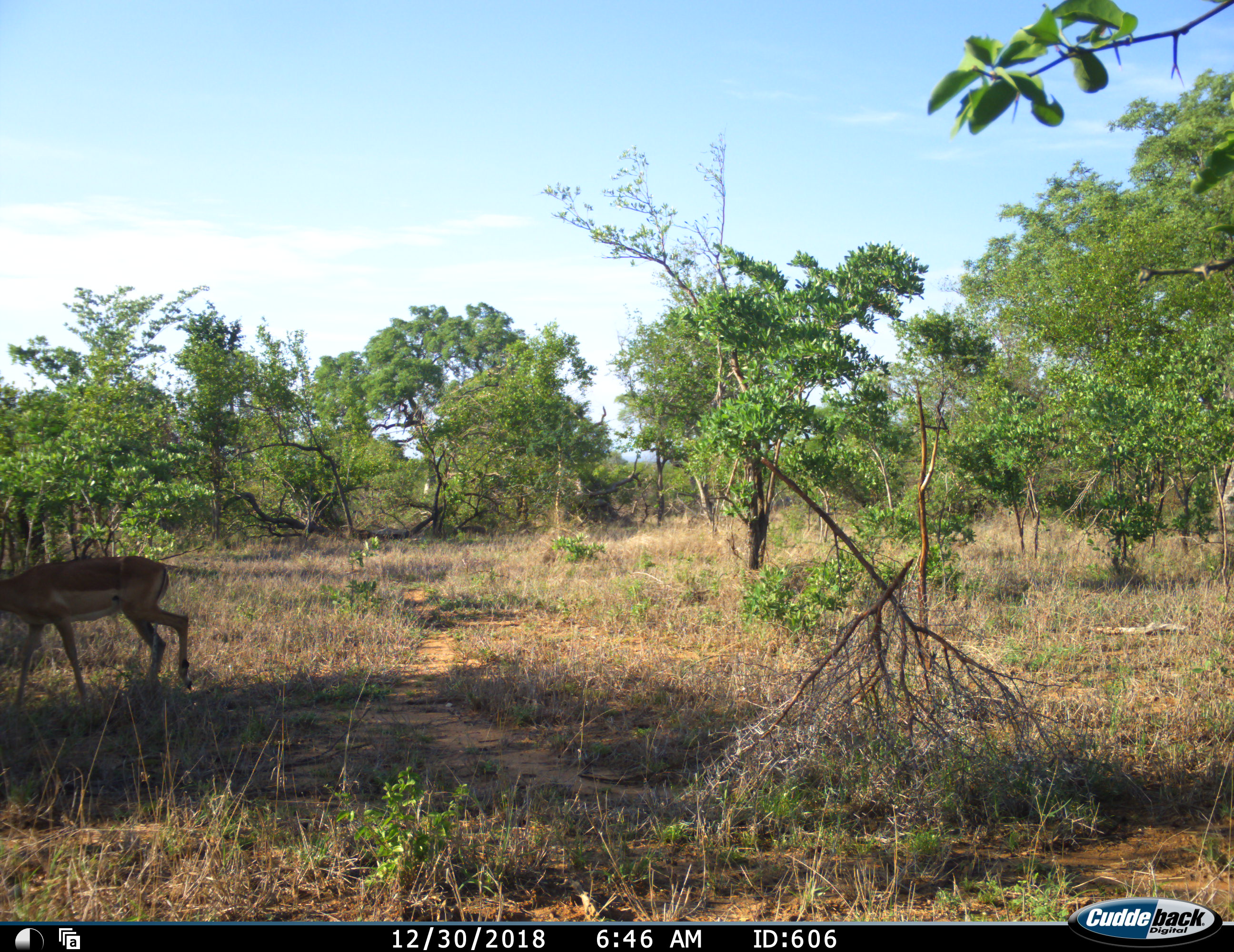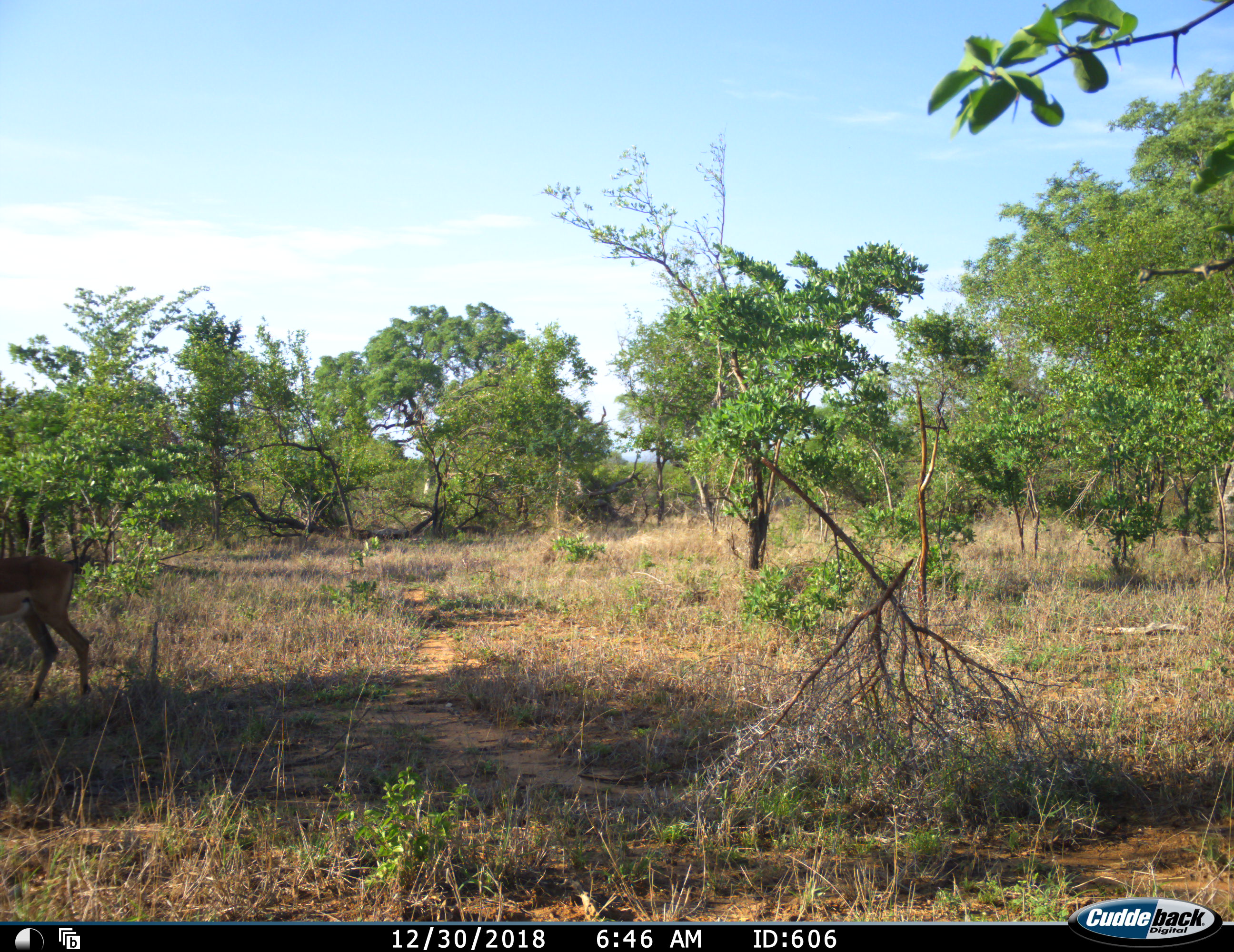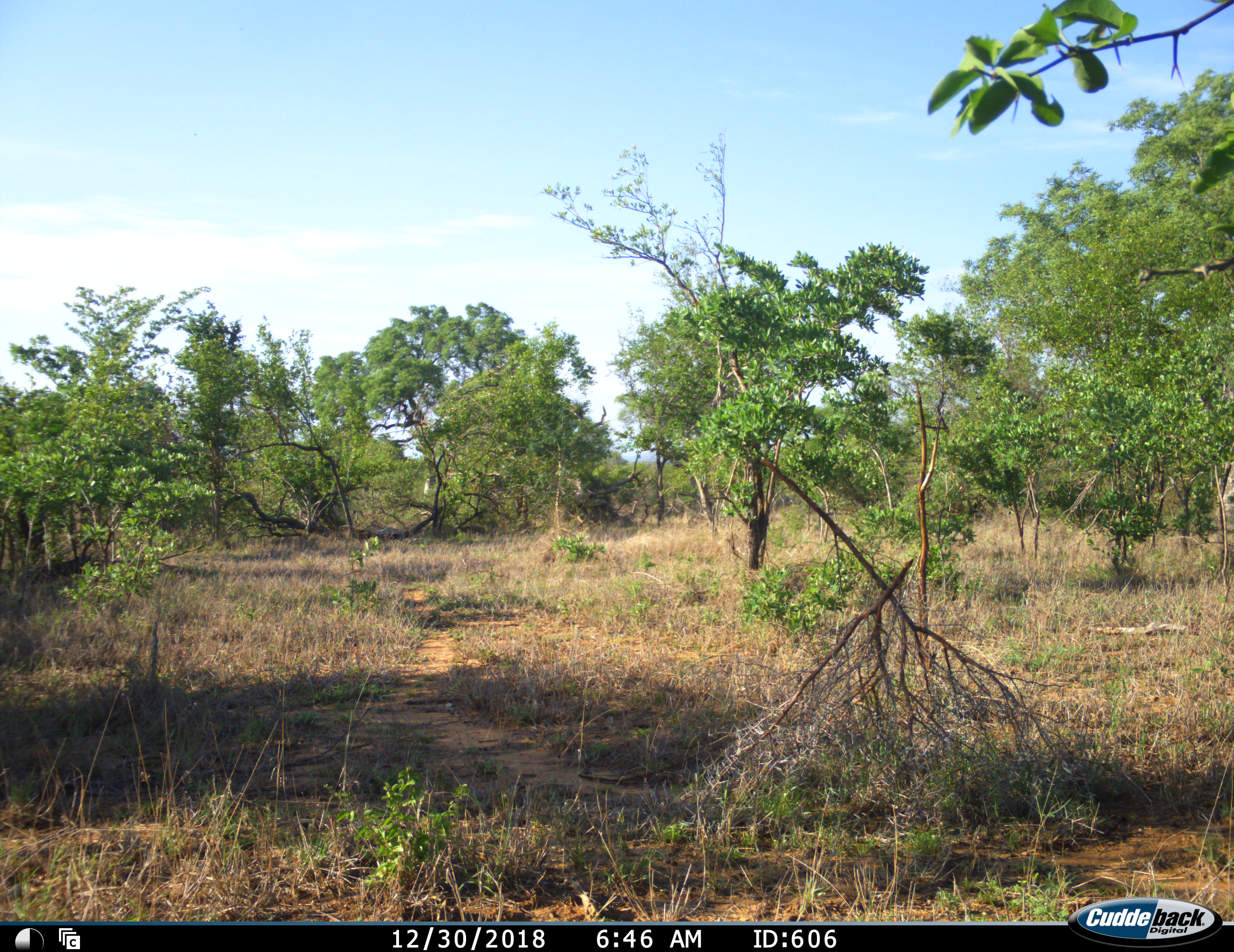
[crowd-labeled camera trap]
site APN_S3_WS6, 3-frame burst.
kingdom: Animalia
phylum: Chordata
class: Mammalia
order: Artiodactyla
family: Bovidae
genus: Aepyceros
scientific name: Aepyceros melampus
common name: impala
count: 1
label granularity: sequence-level